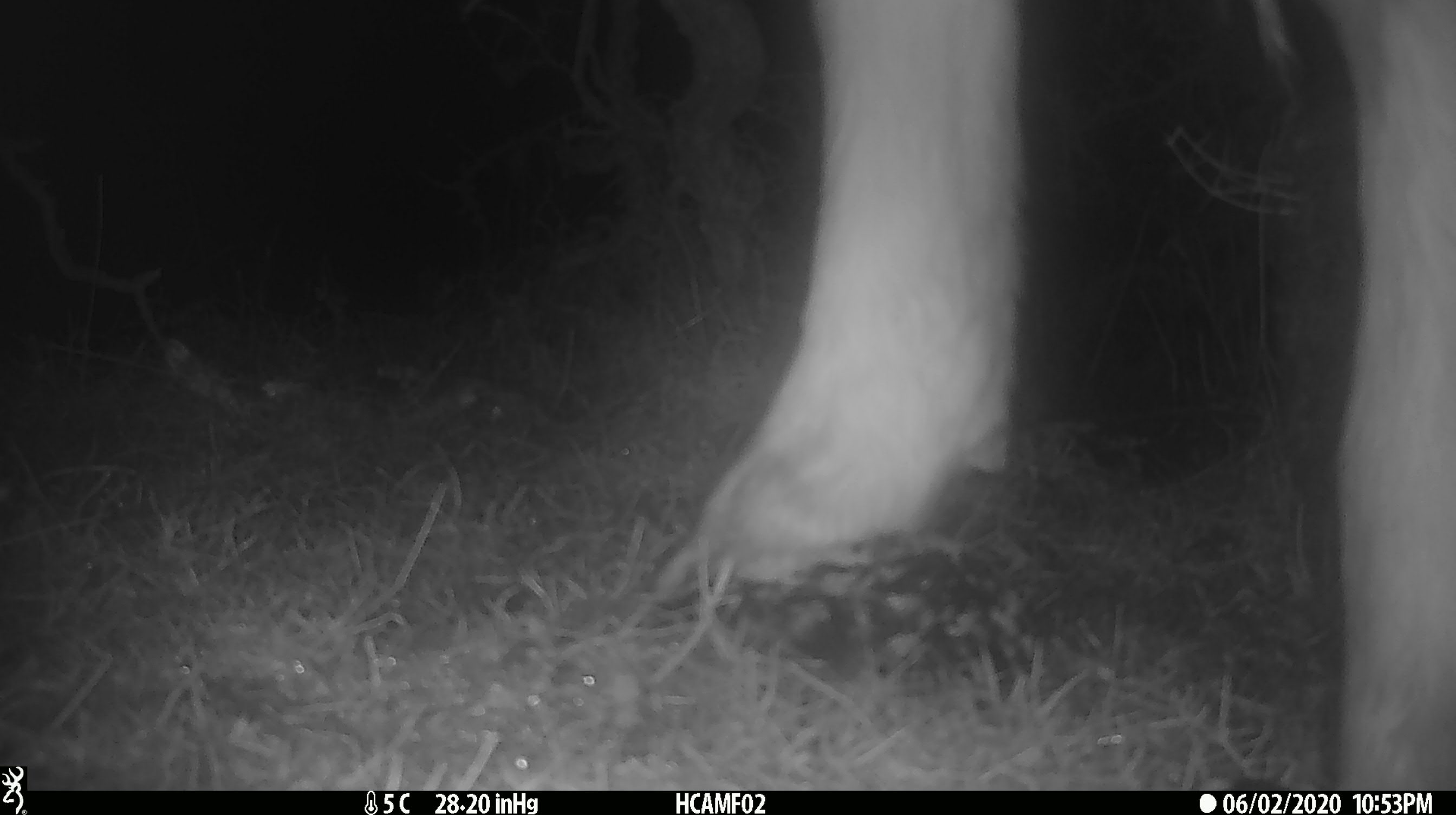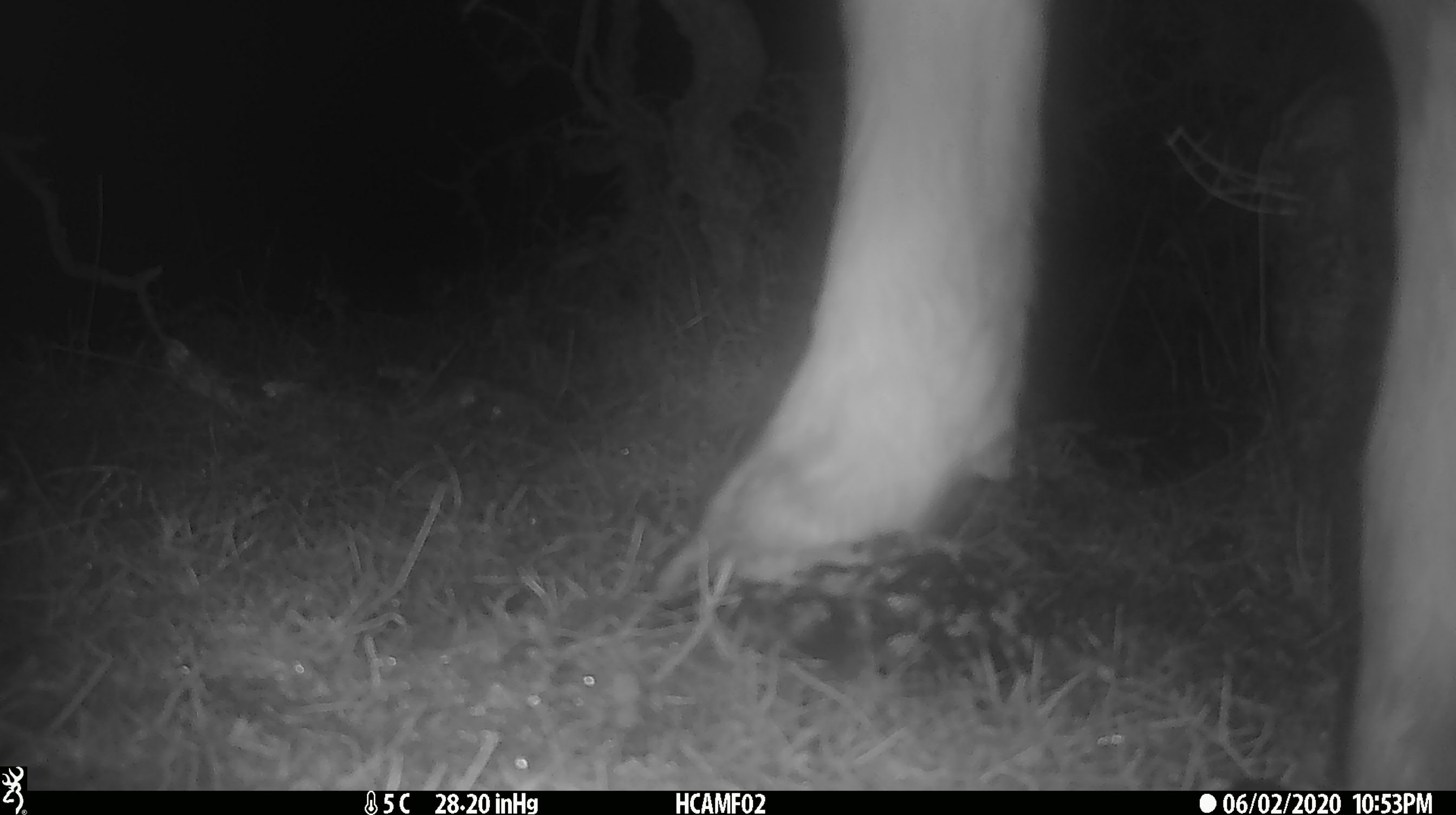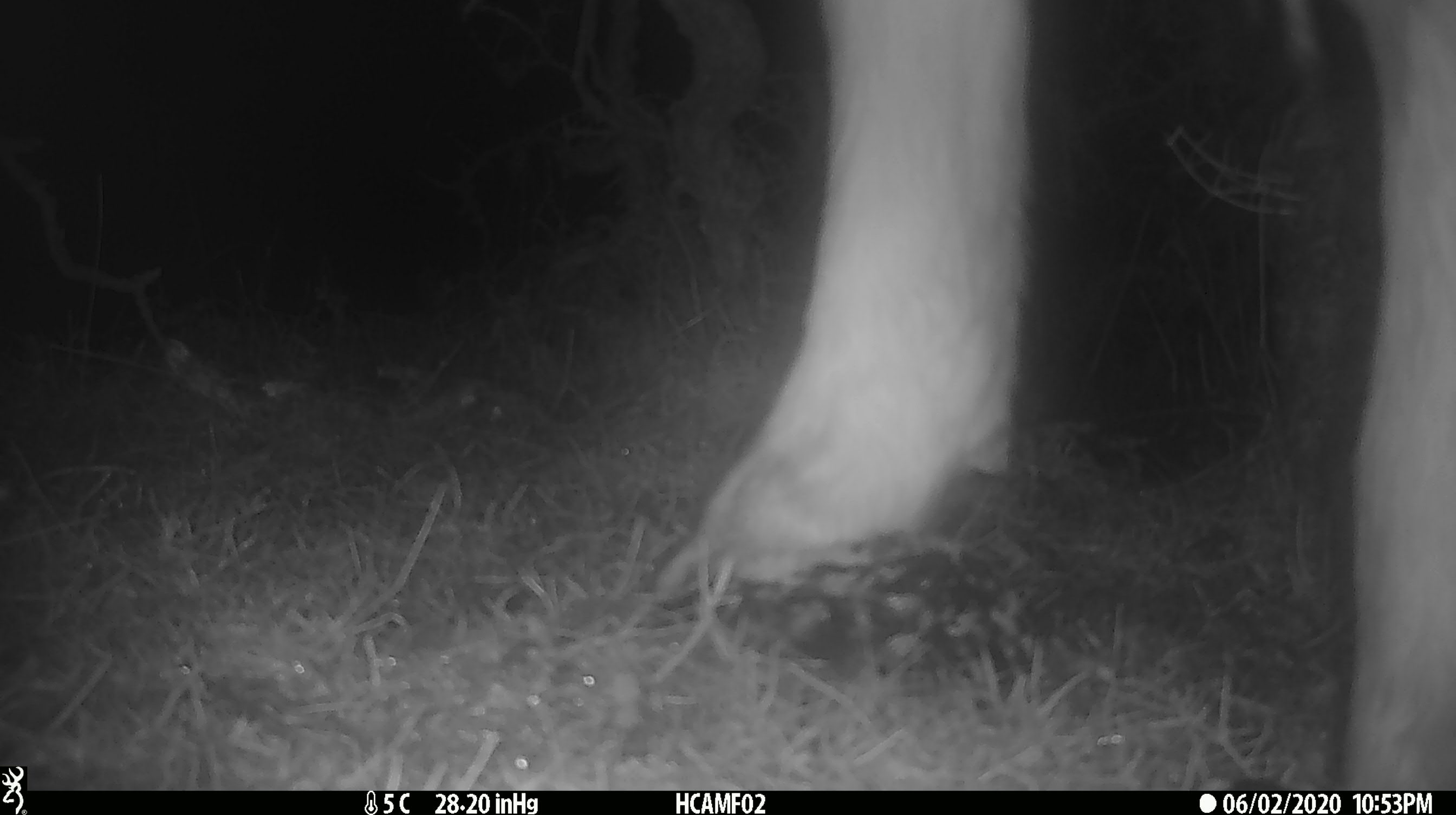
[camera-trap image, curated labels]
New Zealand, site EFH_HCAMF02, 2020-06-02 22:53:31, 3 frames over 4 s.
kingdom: Animalia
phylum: Chordata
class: Mammalia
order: Artiodactyla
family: Bovidae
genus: Bos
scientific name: Bos taurus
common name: domestic cow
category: cow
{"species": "cow (domestic cow) (Bos taurus)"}